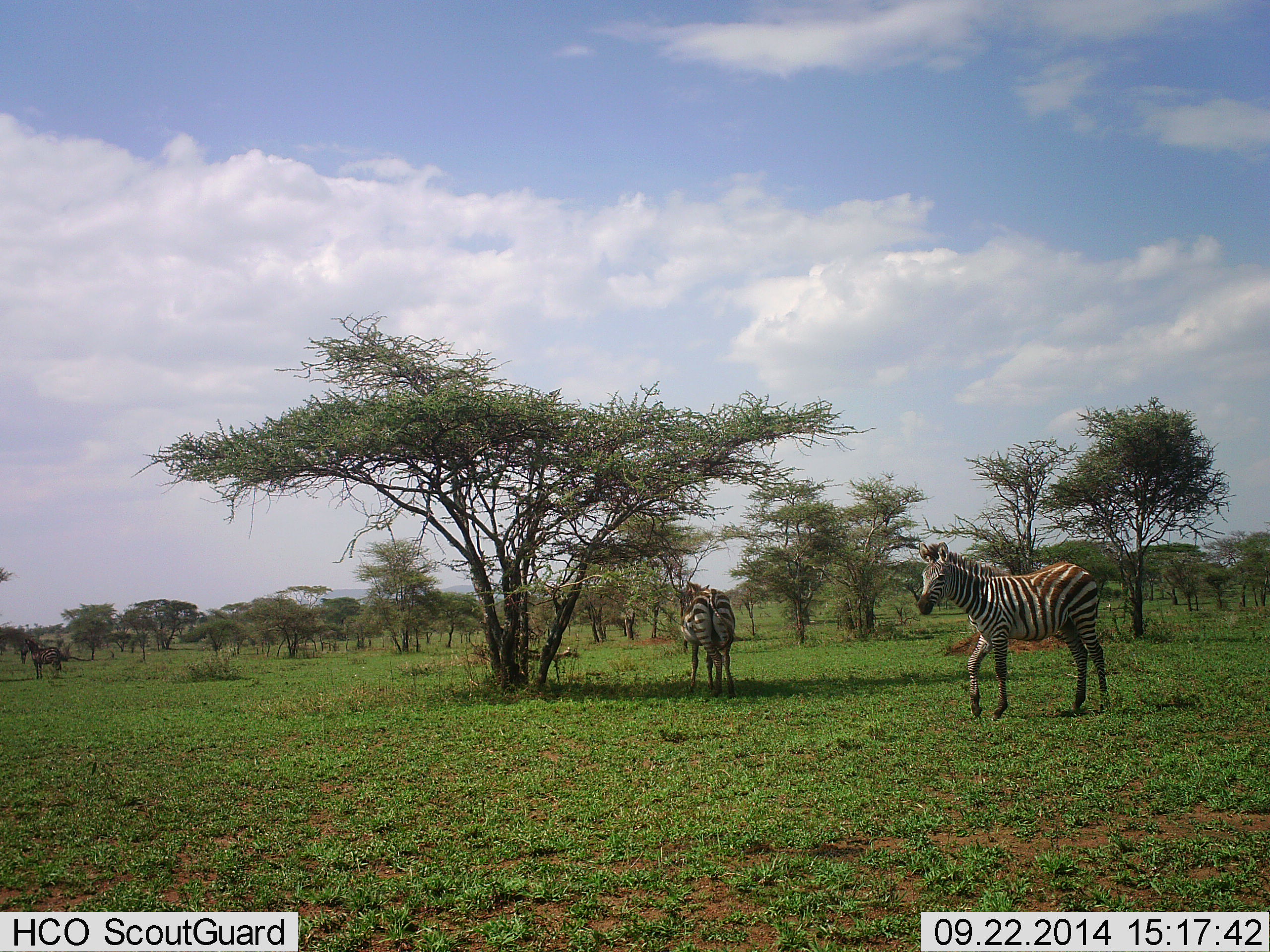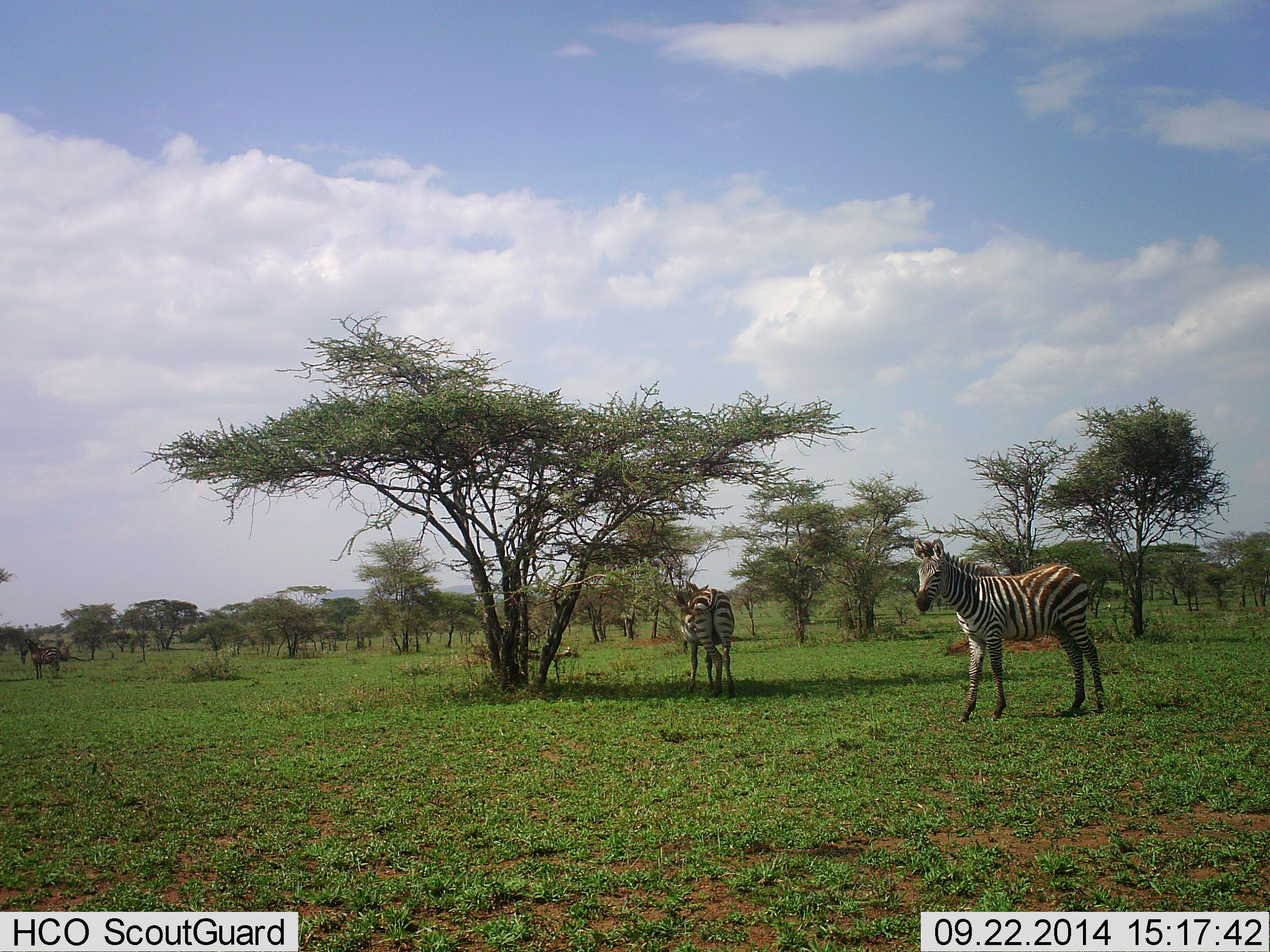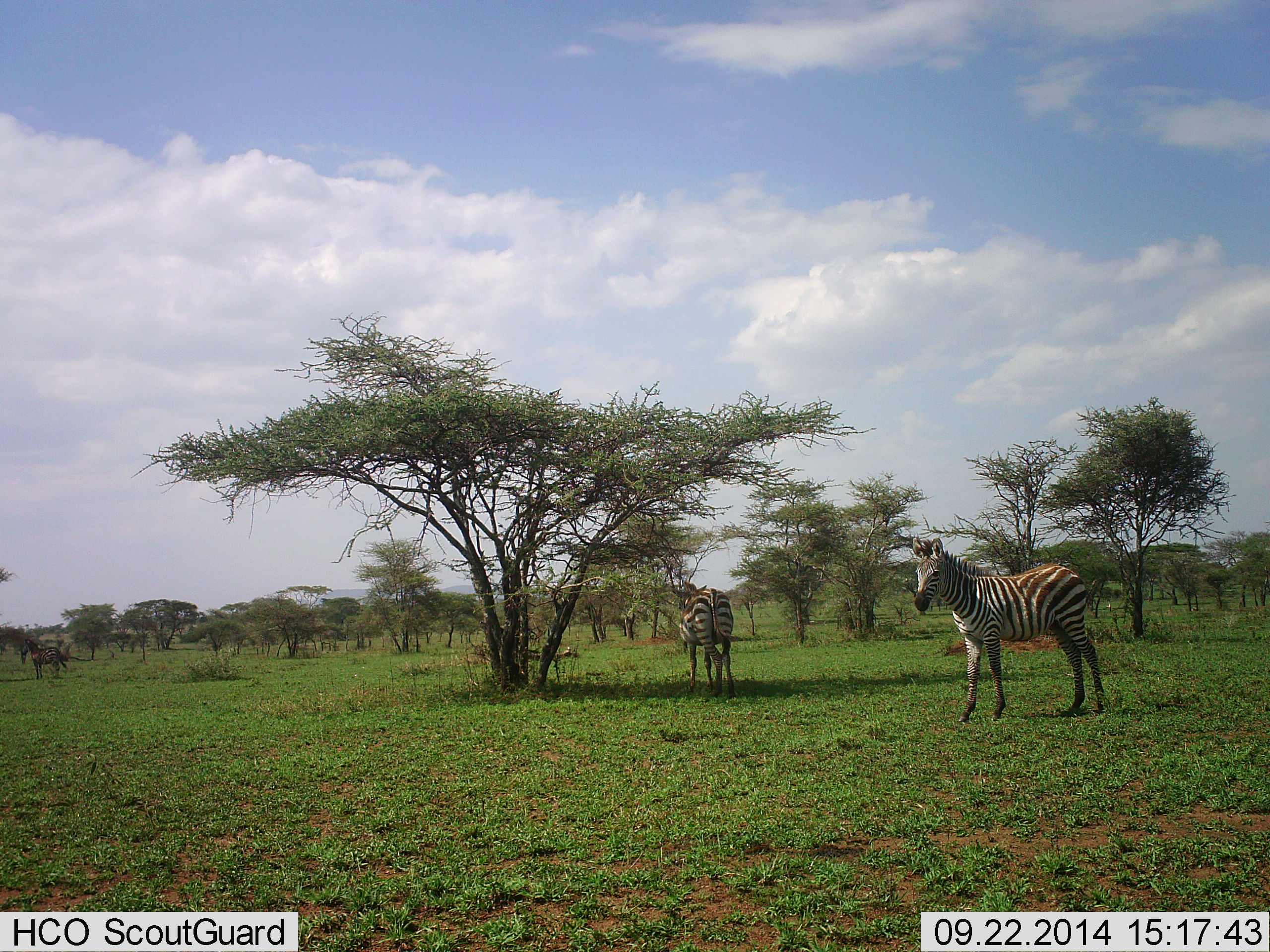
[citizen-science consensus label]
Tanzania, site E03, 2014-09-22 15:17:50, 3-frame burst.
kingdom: Animalia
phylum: Chordata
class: Mammalia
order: Perissodactyla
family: Equidae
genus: Equus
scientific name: Equus quagga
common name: plains zebra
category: zebra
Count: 3.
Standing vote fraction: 92%.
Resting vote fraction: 17%.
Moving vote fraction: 8%.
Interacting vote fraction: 8%.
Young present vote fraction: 0%.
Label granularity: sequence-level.